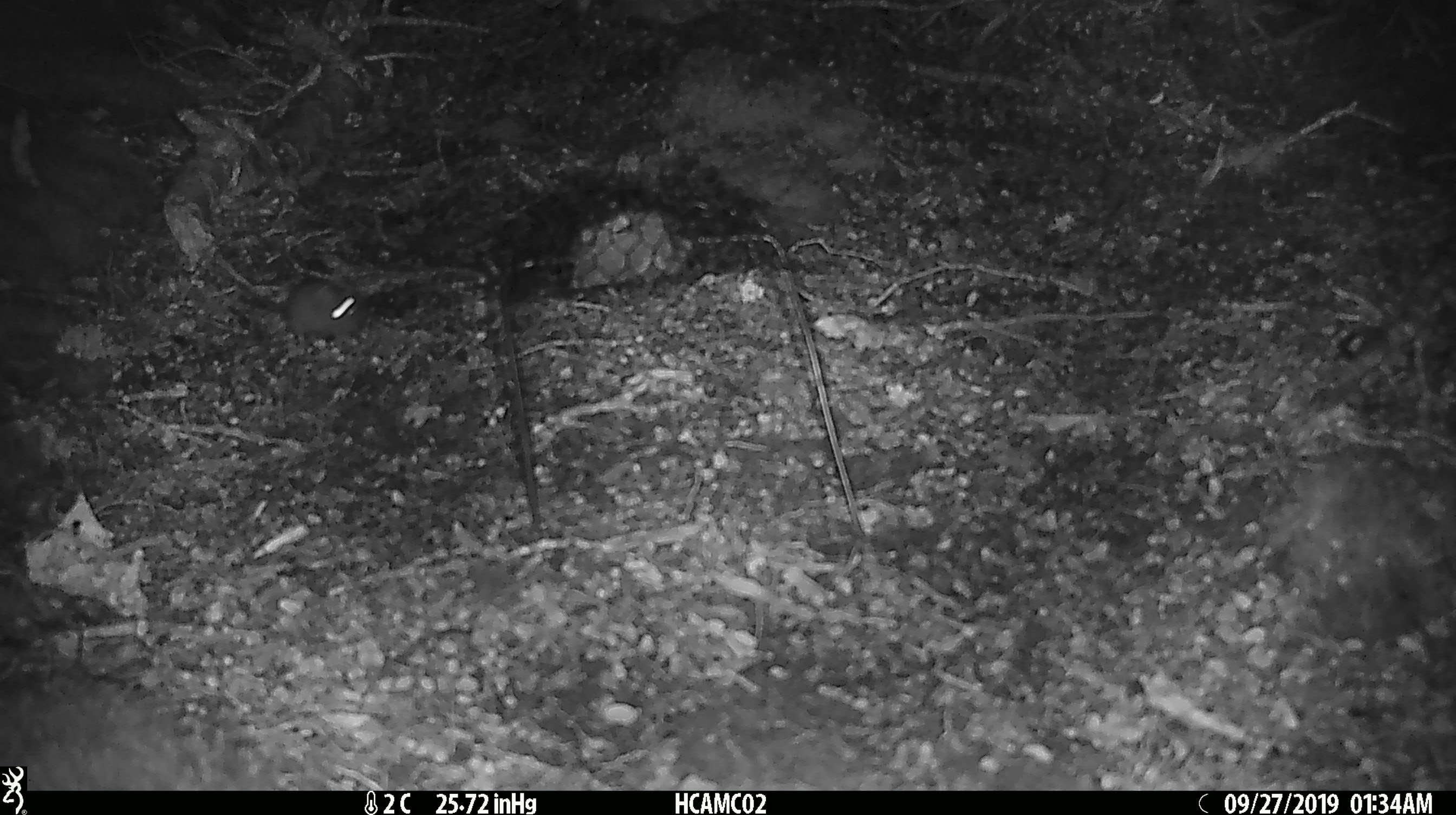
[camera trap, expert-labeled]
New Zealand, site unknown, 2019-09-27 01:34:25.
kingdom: Animalia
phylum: Chordata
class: Mammalia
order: Rodentia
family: Muridae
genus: Mus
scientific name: Mus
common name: mouse